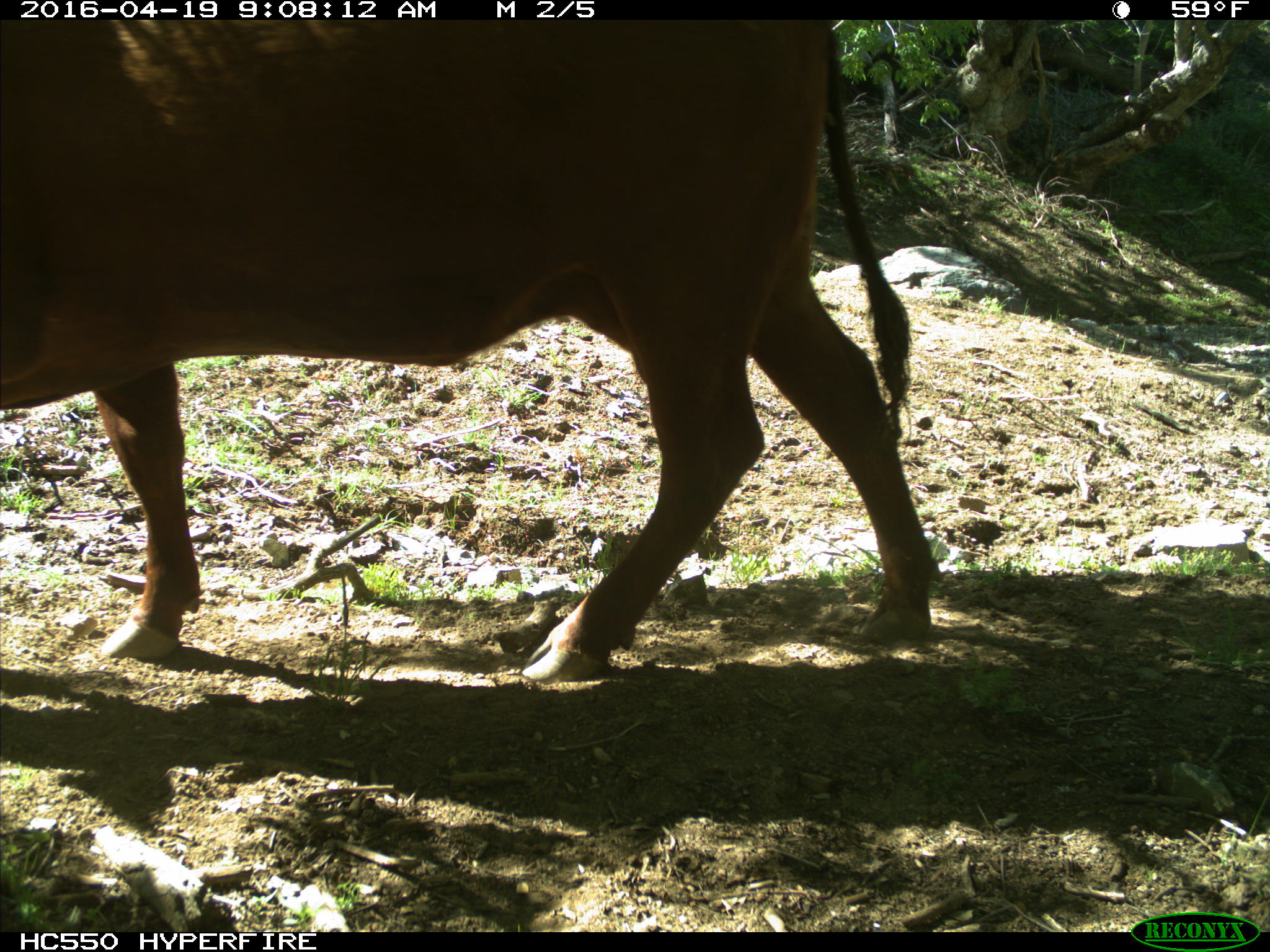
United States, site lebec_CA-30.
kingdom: Animalia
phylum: Chordata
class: Mammalia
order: Artiodactyla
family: Bovidae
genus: Bos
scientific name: Bos taurus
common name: domestic cow